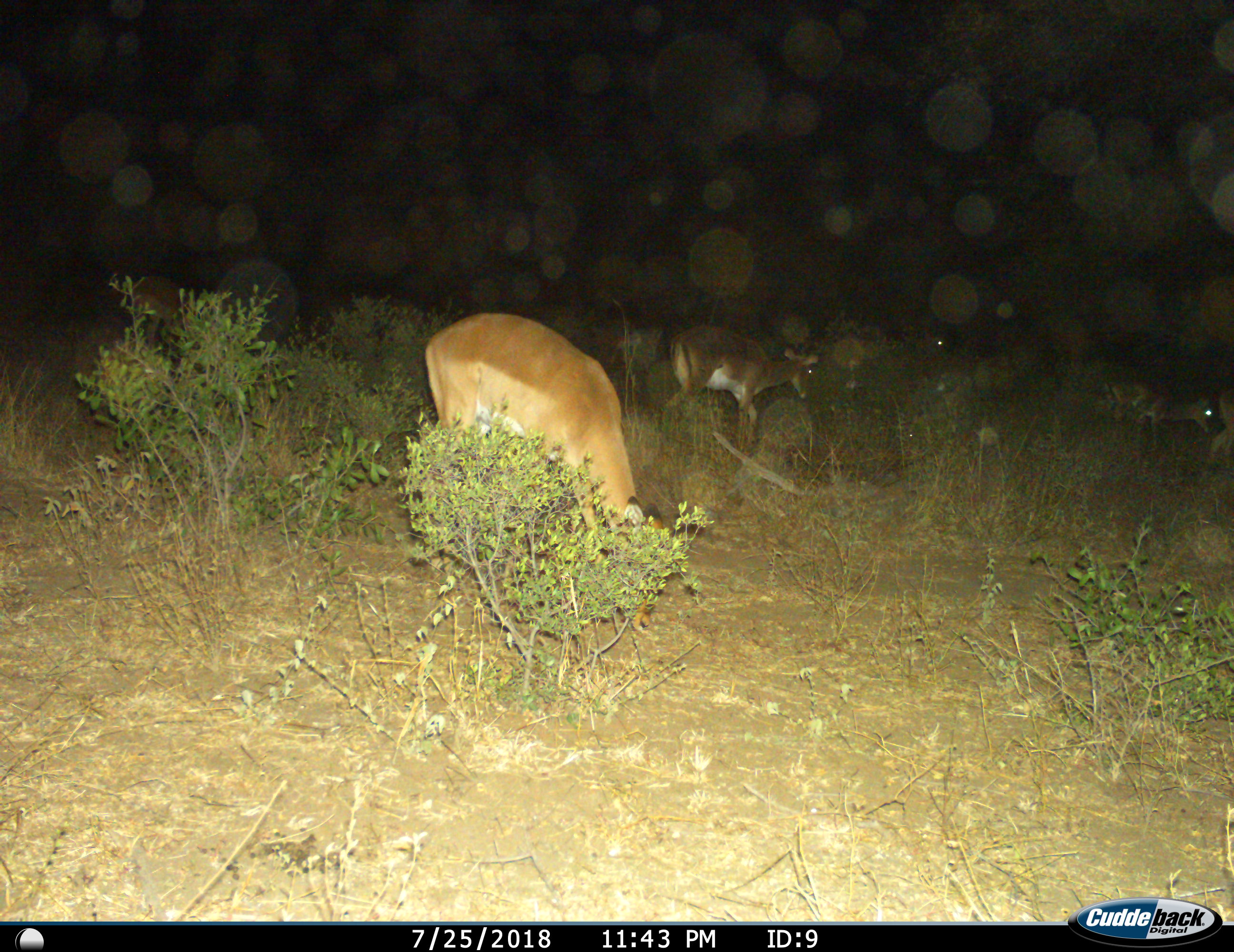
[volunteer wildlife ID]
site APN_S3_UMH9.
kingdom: Animalia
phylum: Chordata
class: Mammalia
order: Artiodactyla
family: Bovidae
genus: Aepyceros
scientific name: Aepyceros melampus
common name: impala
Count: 5.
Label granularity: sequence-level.